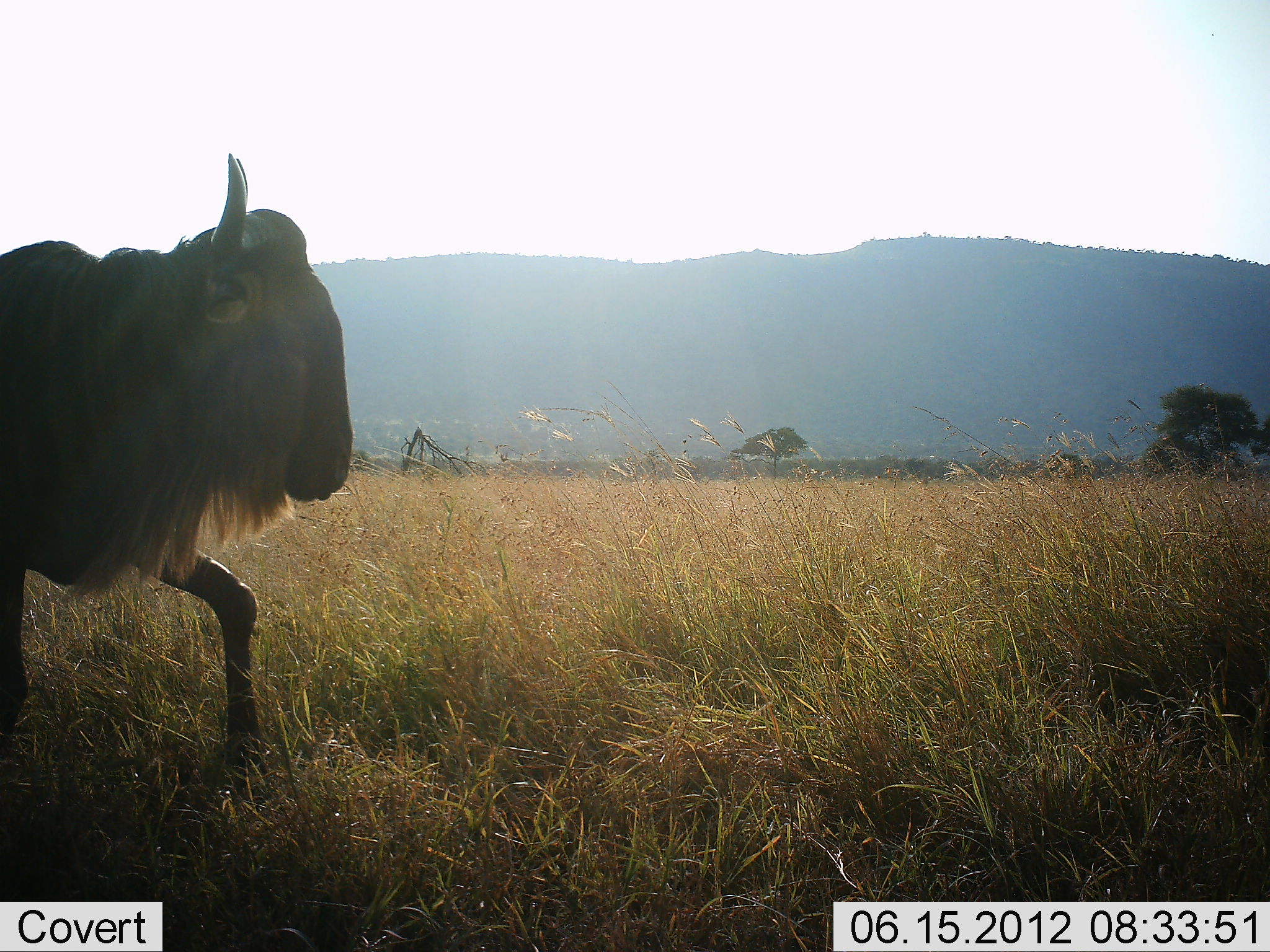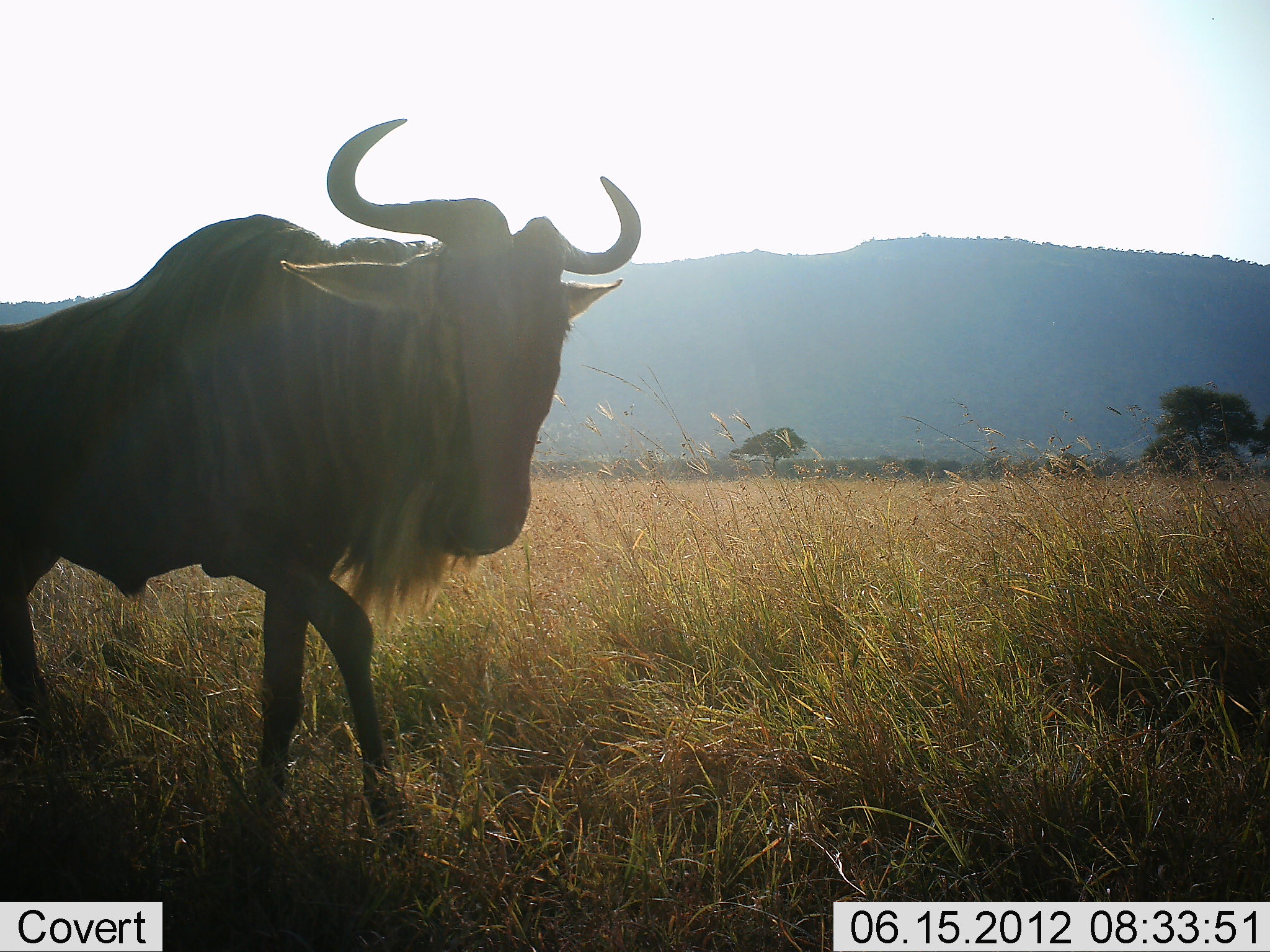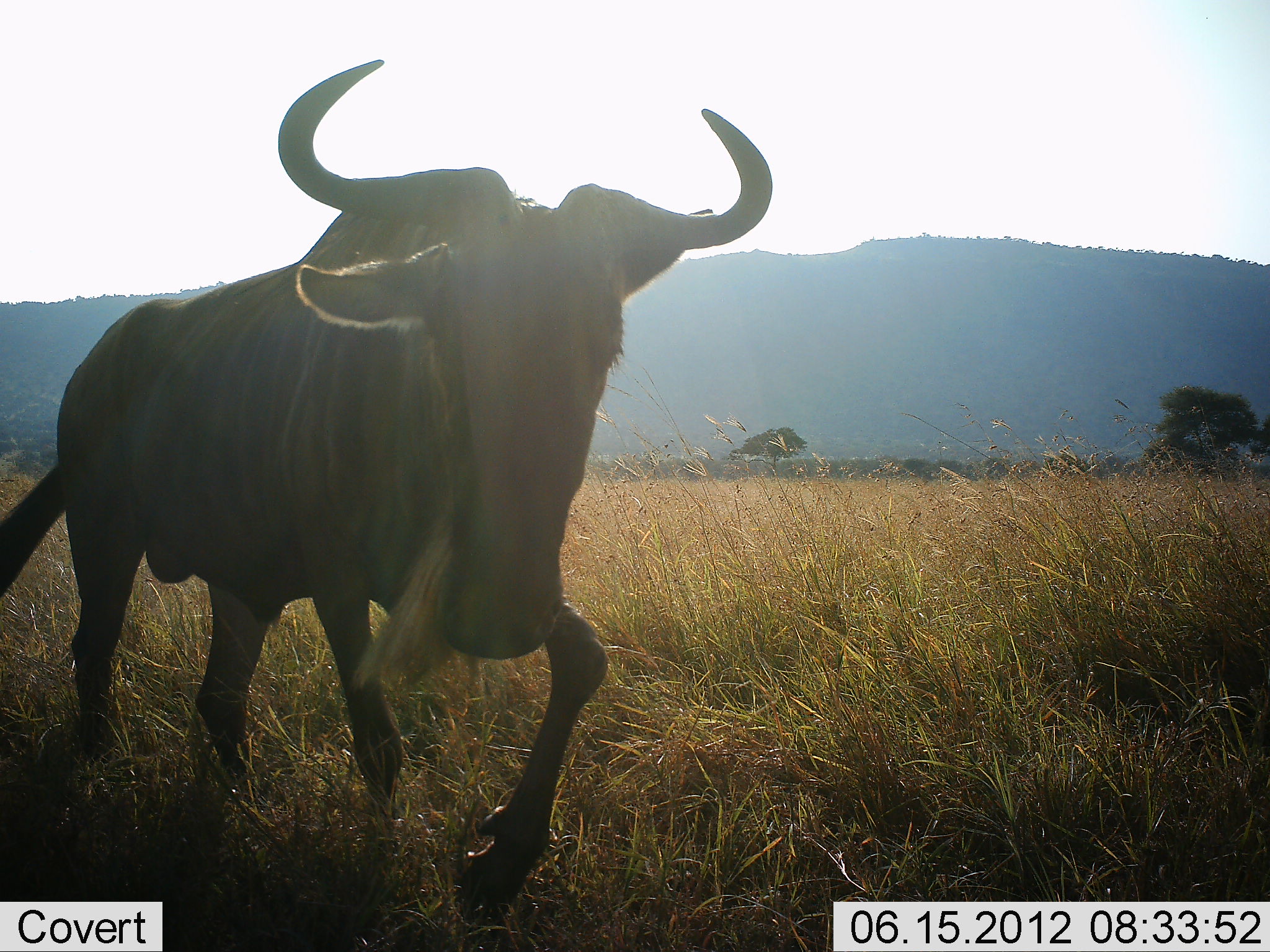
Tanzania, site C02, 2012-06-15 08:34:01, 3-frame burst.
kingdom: Animalia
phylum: Chordata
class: Mammalia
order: Artiodactyla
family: Bovidae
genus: Connochaetes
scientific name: Connochaetes taurinus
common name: blue wildebeest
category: wildebeest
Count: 1.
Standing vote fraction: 0%.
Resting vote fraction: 0%.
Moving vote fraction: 100%.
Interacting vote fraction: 0%.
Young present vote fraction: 0%.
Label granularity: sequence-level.